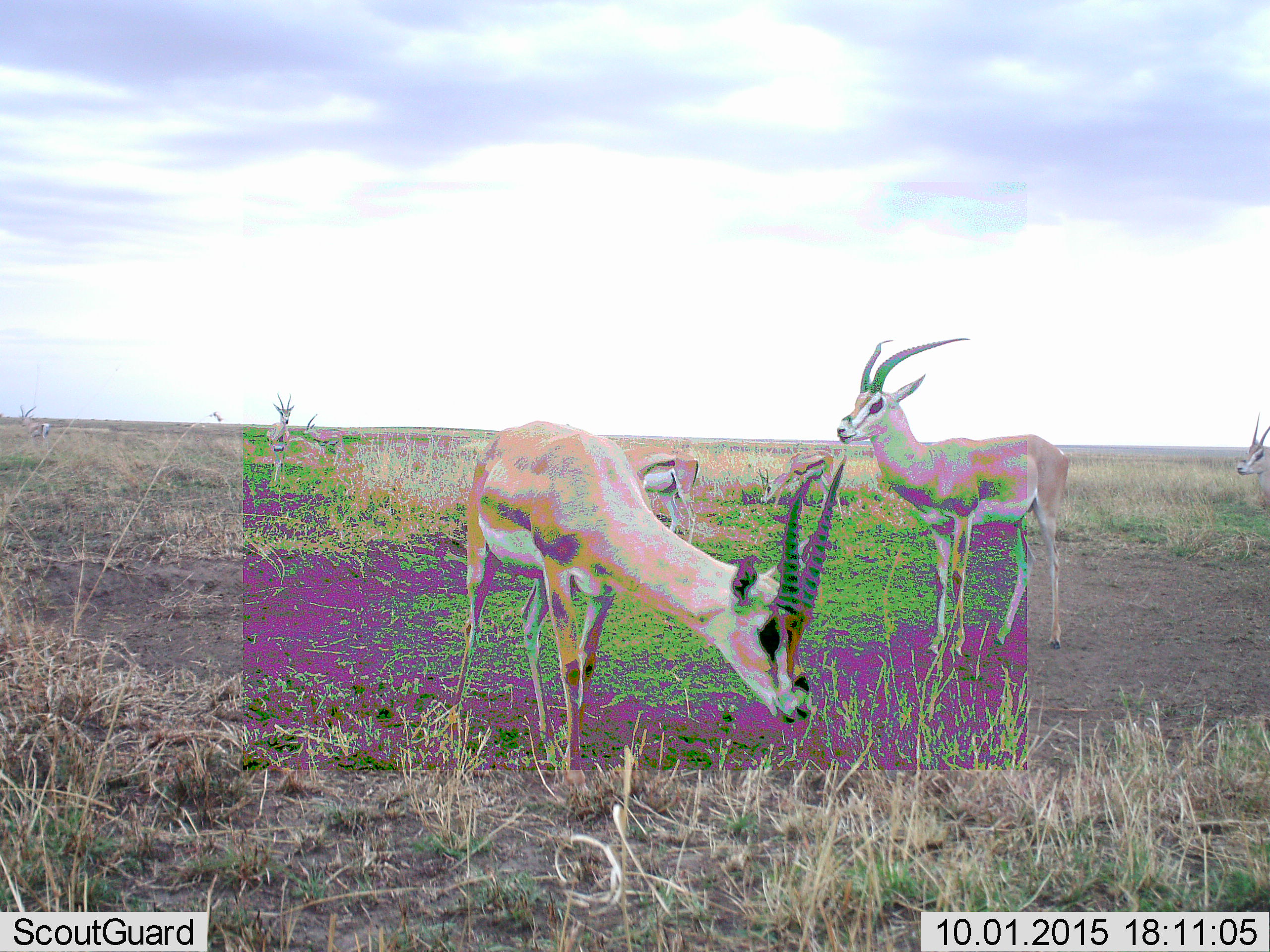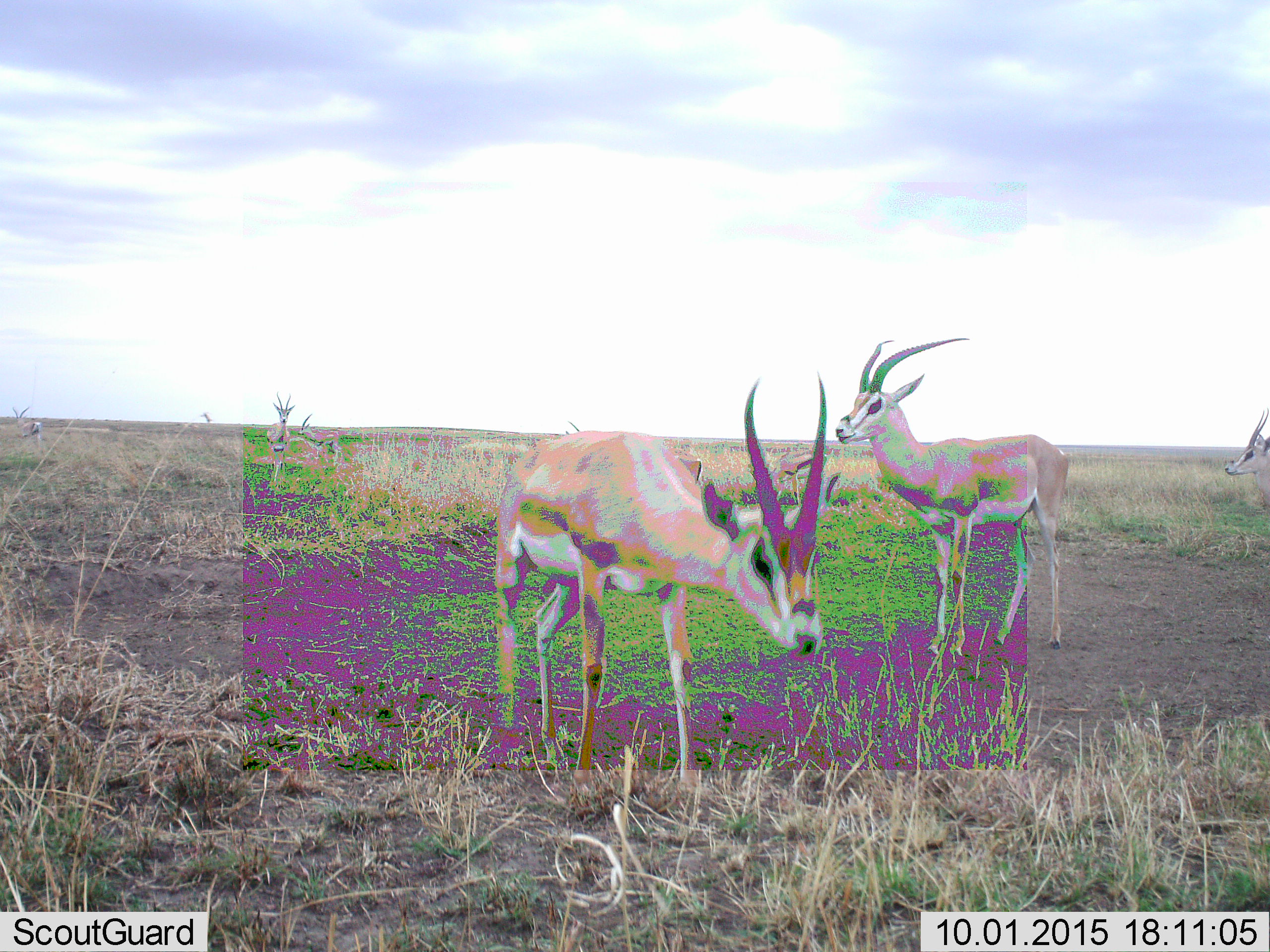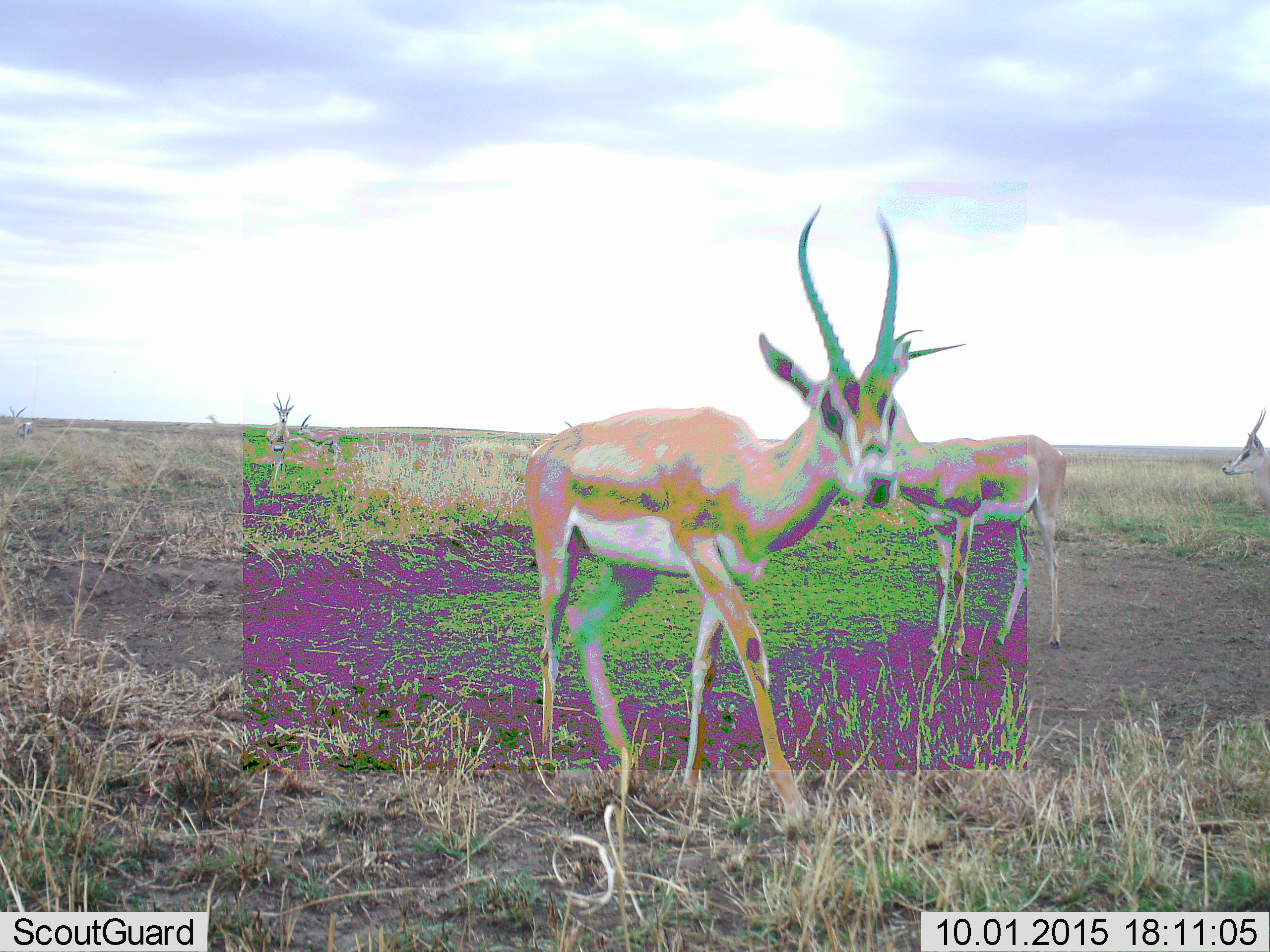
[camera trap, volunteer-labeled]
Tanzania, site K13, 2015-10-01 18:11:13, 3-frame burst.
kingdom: Animalia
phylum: Chordata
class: Mammalia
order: Artiodactyla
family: Bovidae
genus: Eudorcas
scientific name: Eudorcas thomsonii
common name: thomson's gazelle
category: gazellethomsons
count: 8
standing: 100%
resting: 0%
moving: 43%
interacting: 0%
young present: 0%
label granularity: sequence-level